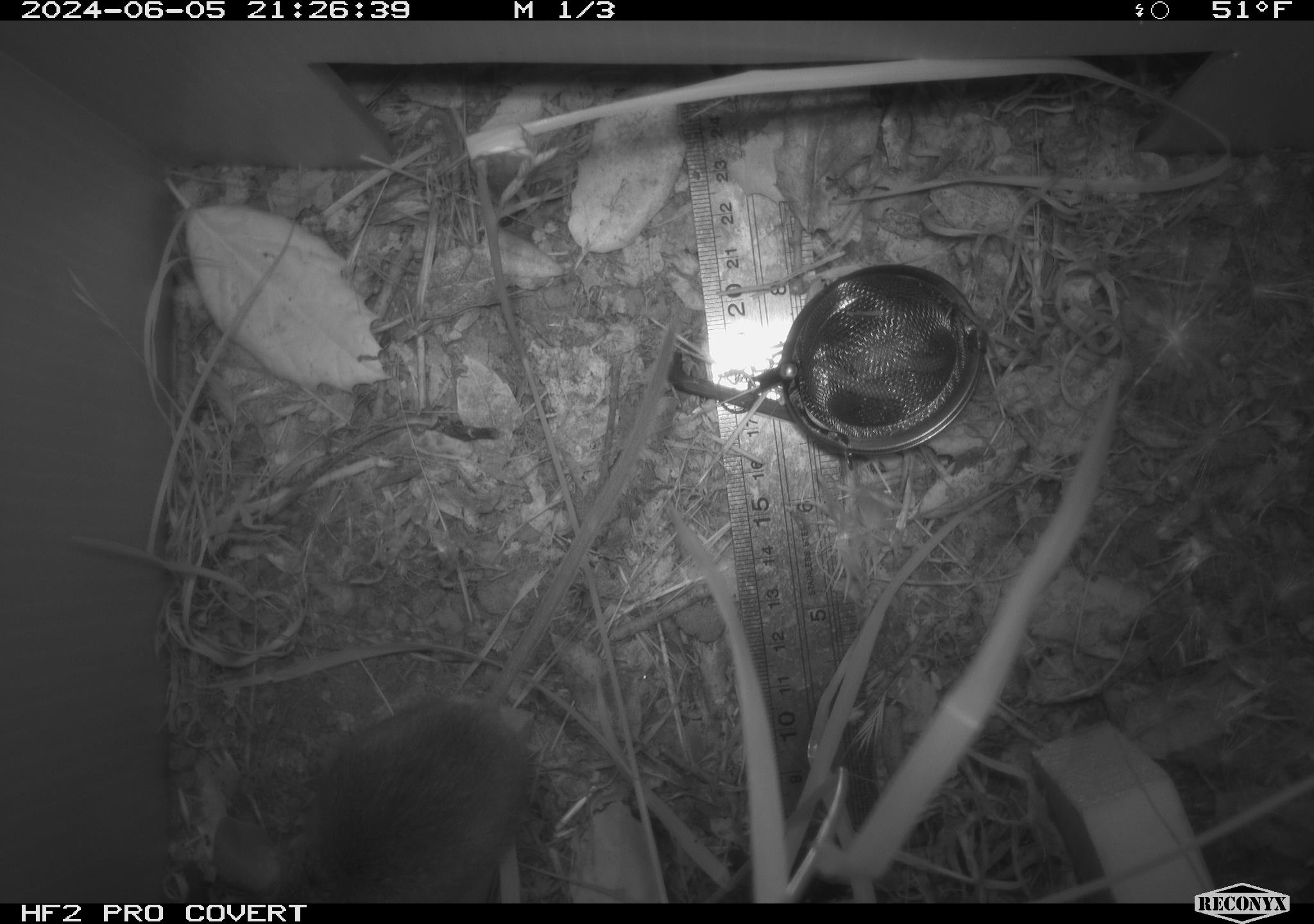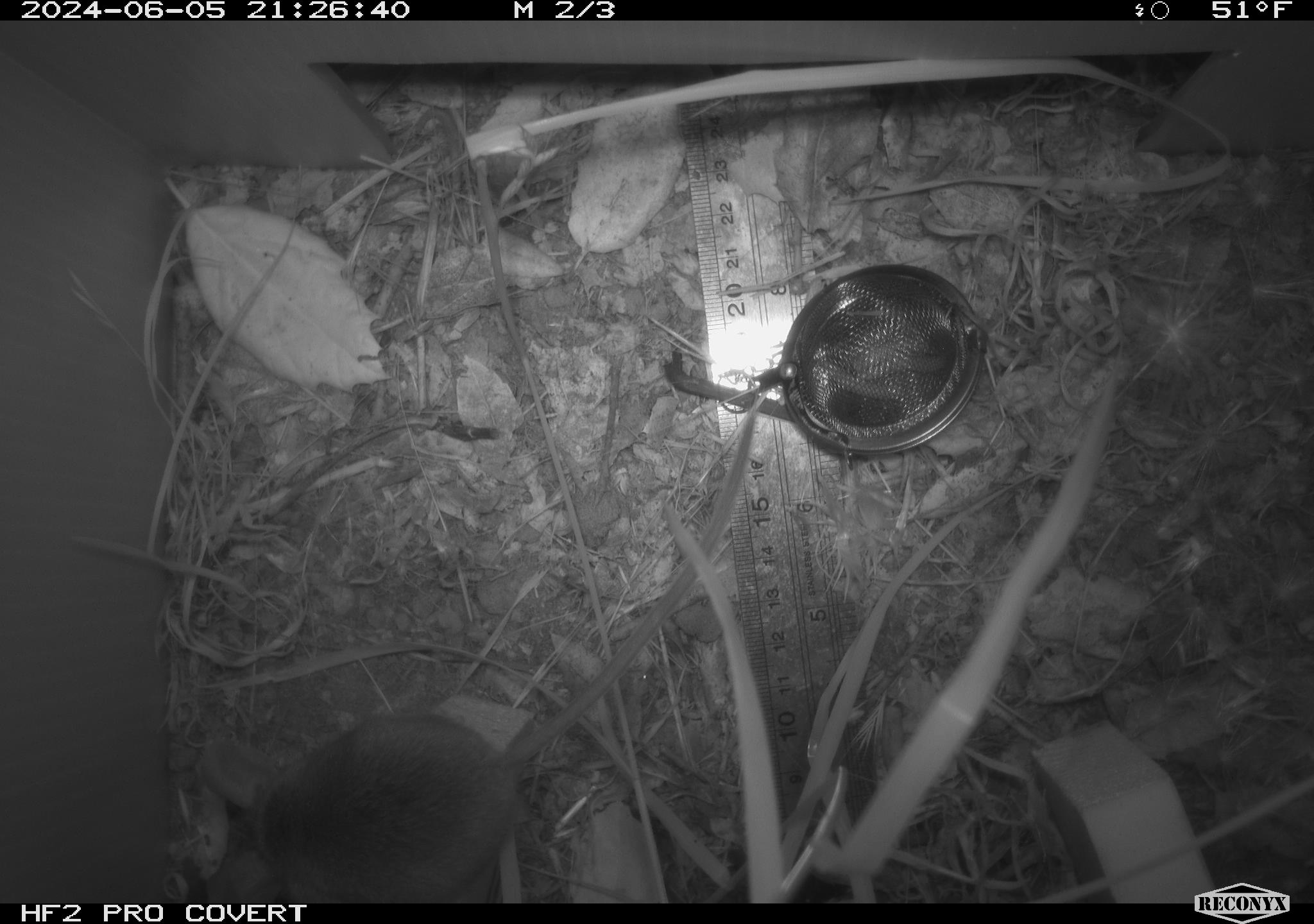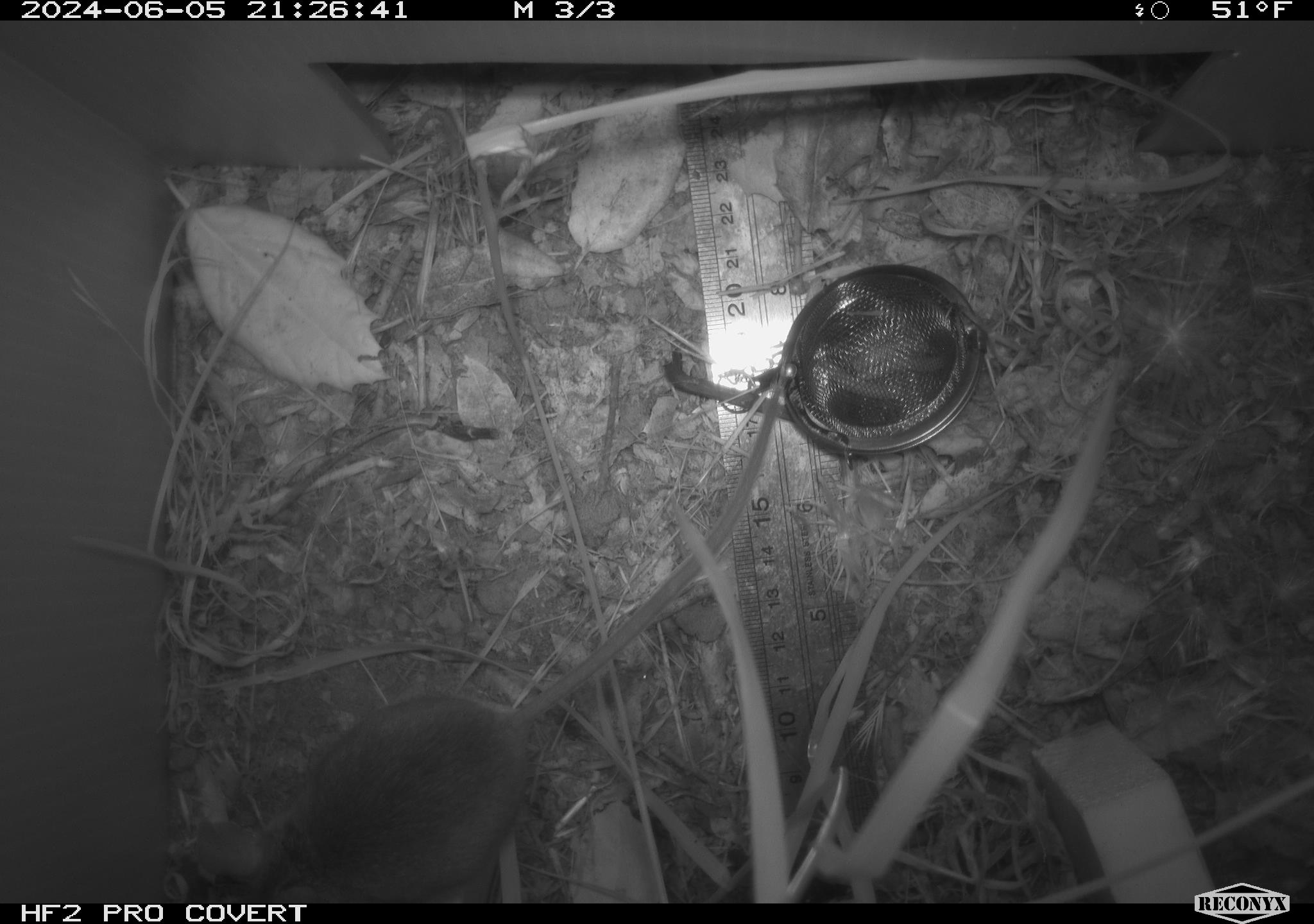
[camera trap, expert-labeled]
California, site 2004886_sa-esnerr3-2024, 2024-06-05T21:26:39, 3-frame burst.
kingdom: Animalia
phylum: Chordata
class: Mammalia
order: Rodentia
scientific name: Rodentia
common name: rodent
Rodent (Rodentia).